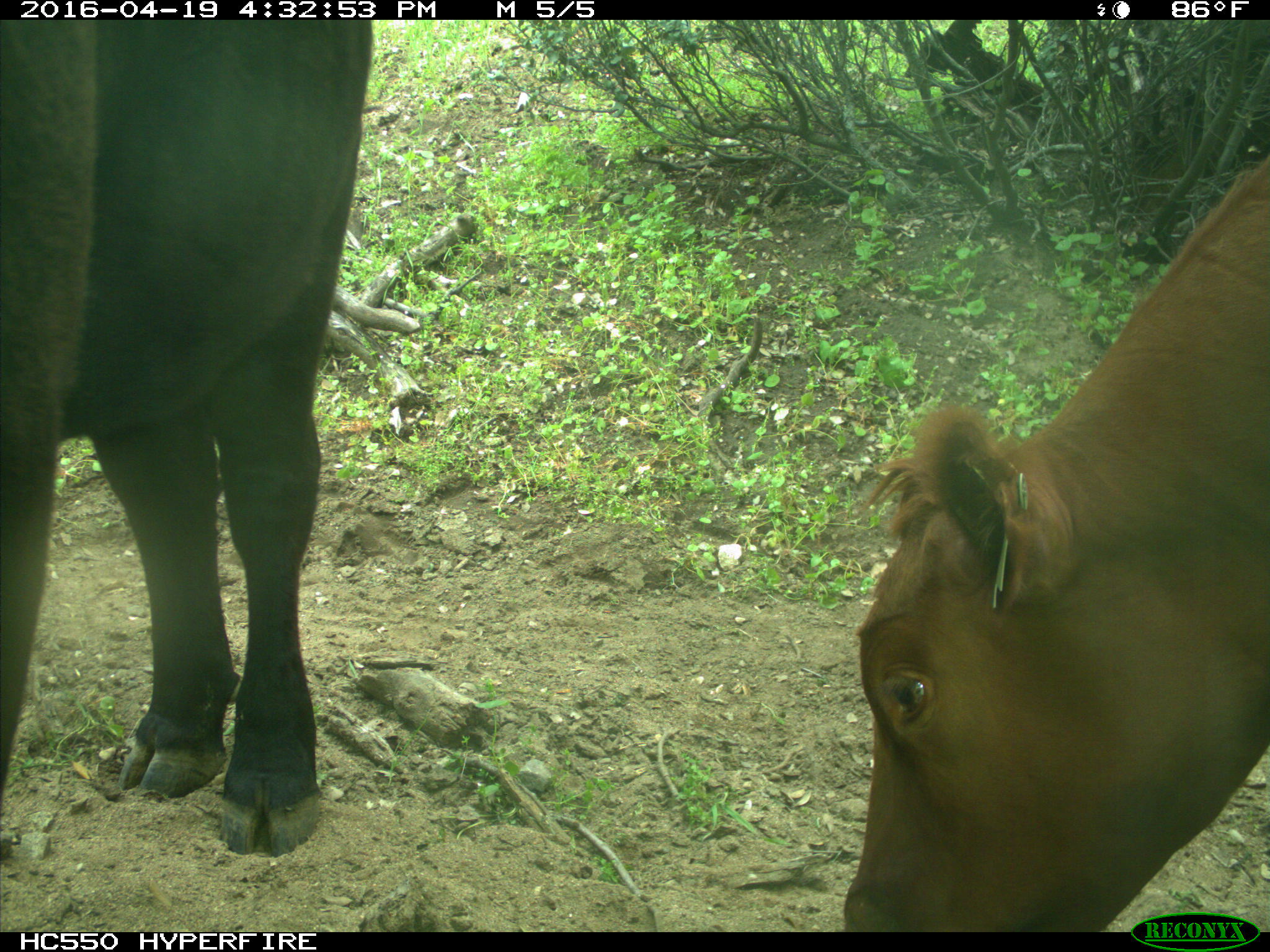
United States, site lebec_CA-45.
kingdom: Animalia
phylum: Chordata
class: Mammalia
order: Artiodactyla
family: Bovidae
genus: Bos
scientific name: Bos taurus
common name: domestic cow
Bos taurus (domestic cow).